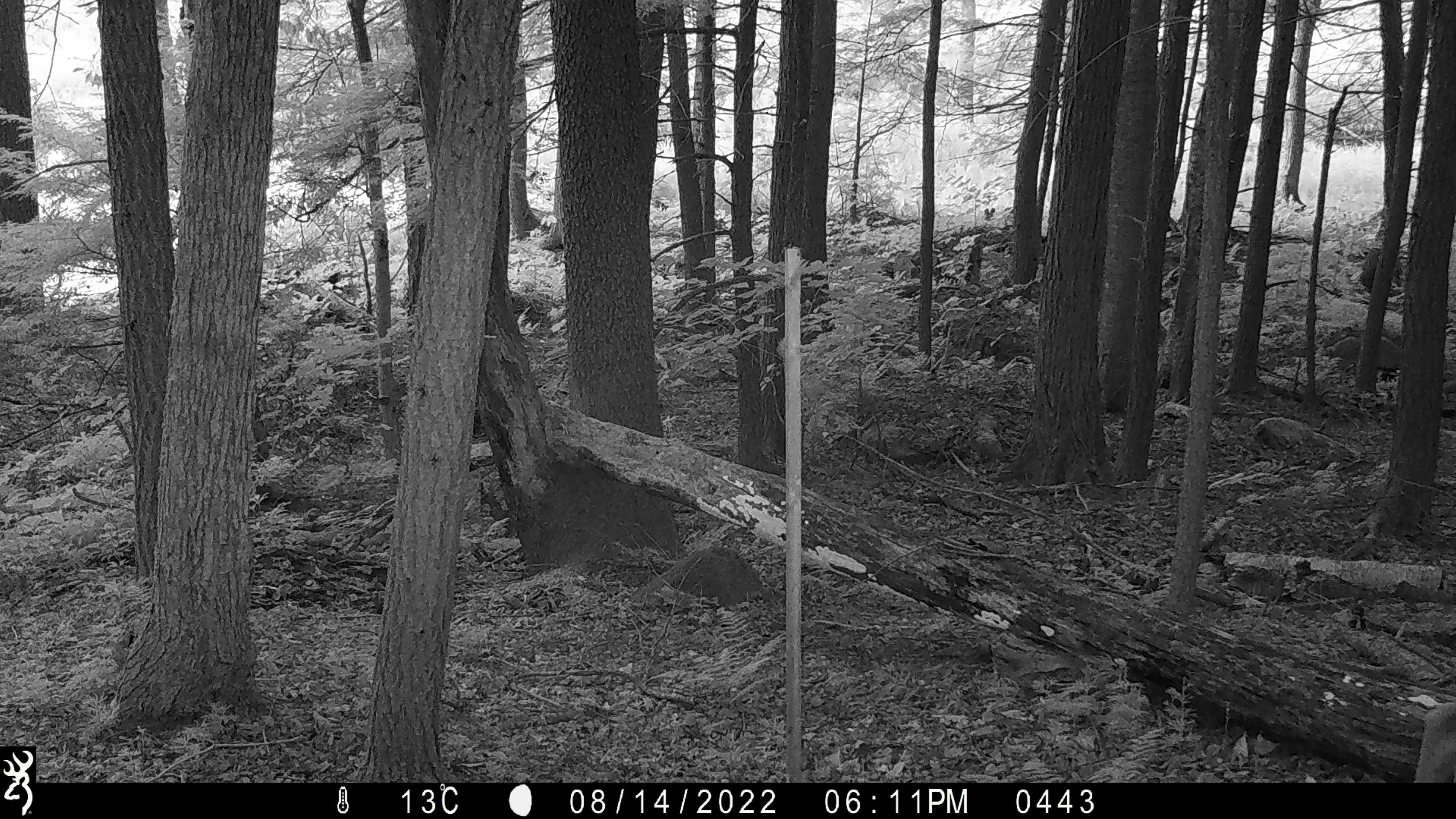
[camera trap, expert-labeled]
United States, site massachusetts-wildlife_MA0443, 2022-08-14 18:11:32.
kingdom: Animalia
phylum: Chordata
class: Mammalia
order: Artiodactyla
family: Cervidae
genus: Odocoileus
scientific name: Odocoileus virginianus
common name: white-tailed deer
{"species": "white-tailed deer (Odocoileus virginianus)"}